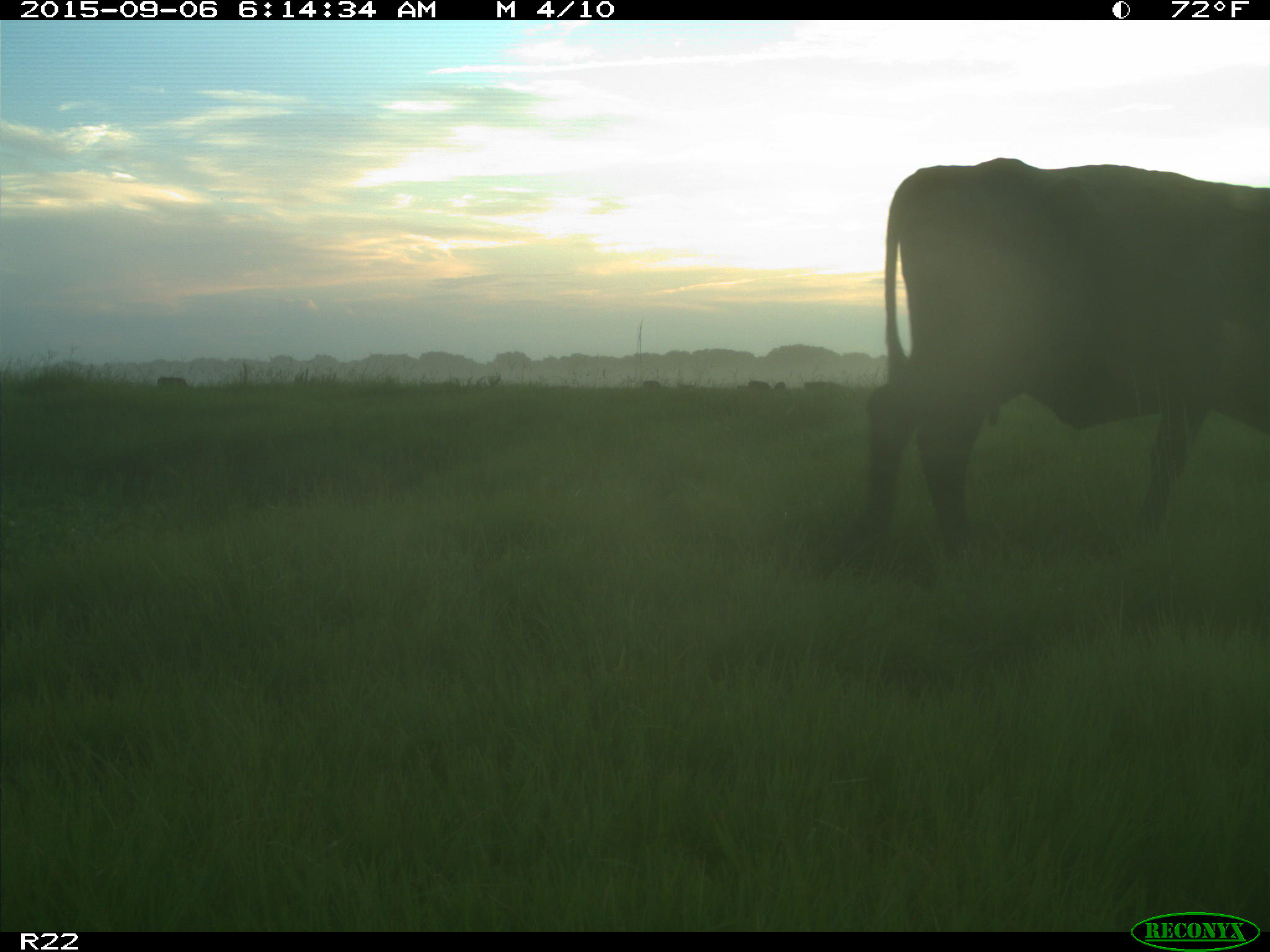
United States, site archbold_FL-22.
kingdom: Animalia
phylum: Chordata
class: Mammalia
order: Artiodactyla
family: Bovidae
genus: Bos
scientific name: Bos taurus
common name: domestic cow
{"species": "Bos taurus (domestic cow)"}